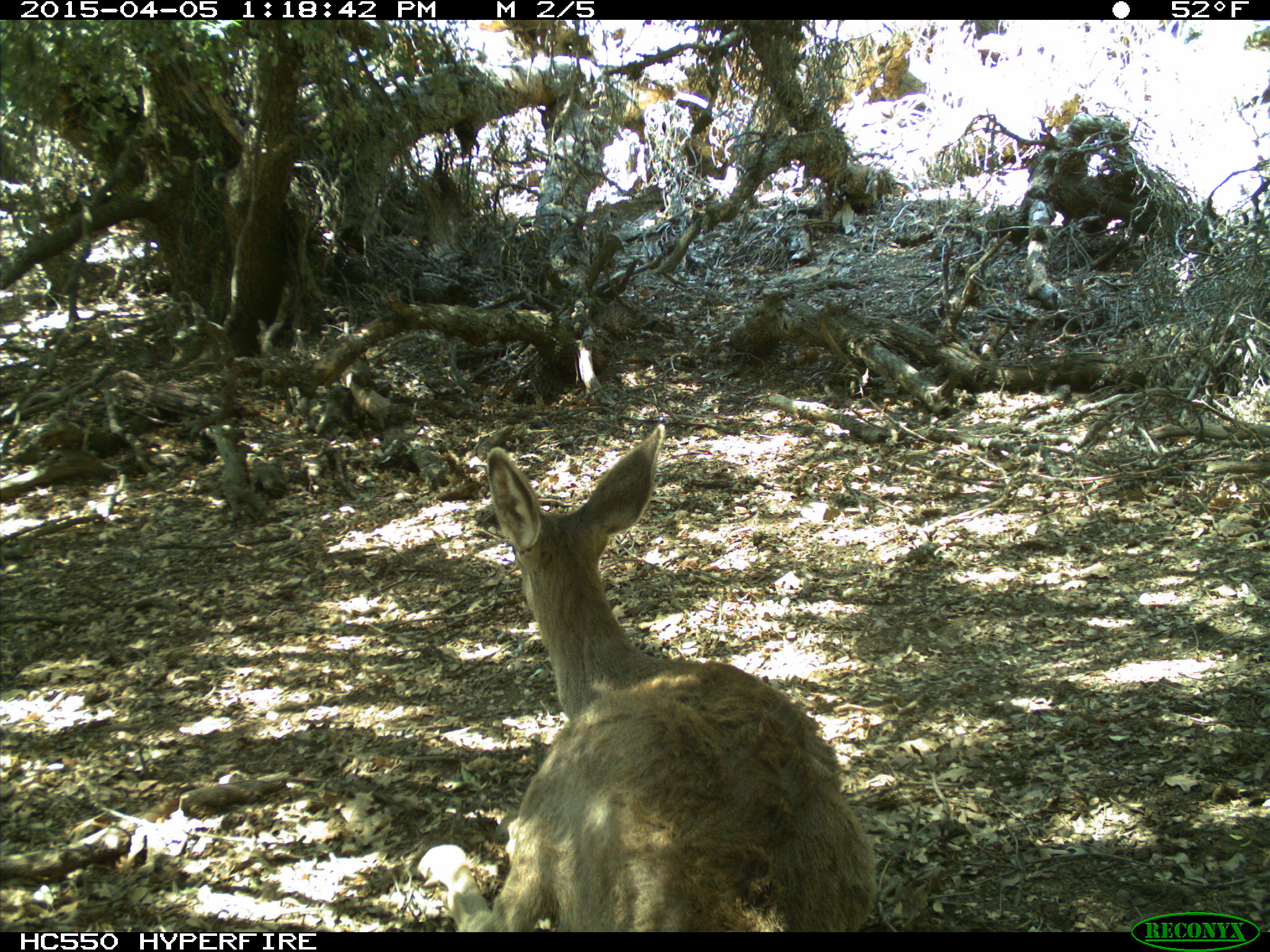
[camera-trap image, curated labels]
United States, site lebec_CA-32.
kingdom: Animalia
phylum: Chordata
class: Mammalia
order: Artiodactyla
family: Cervidae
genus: Odocoileus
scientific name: Odocoileus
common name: deer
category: unidentified deer